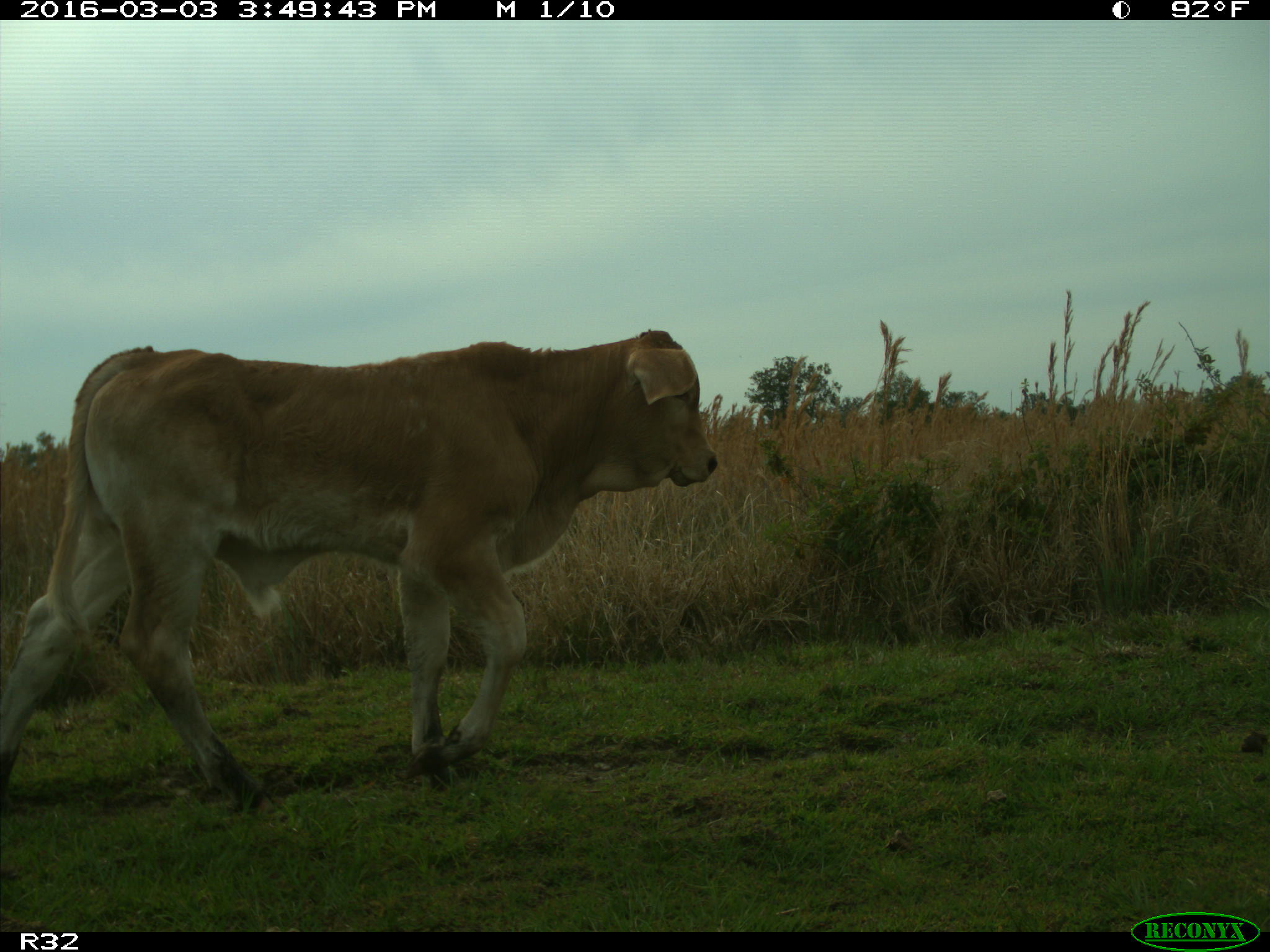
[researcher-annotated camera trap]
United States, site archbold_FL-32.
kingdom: Animalia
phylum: Chordata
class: Mammalia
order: Artiodactyla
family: Bovidae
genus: Bos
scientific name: Bos taurus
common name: domestic cow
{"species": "Bos taurus (domestic cow)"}